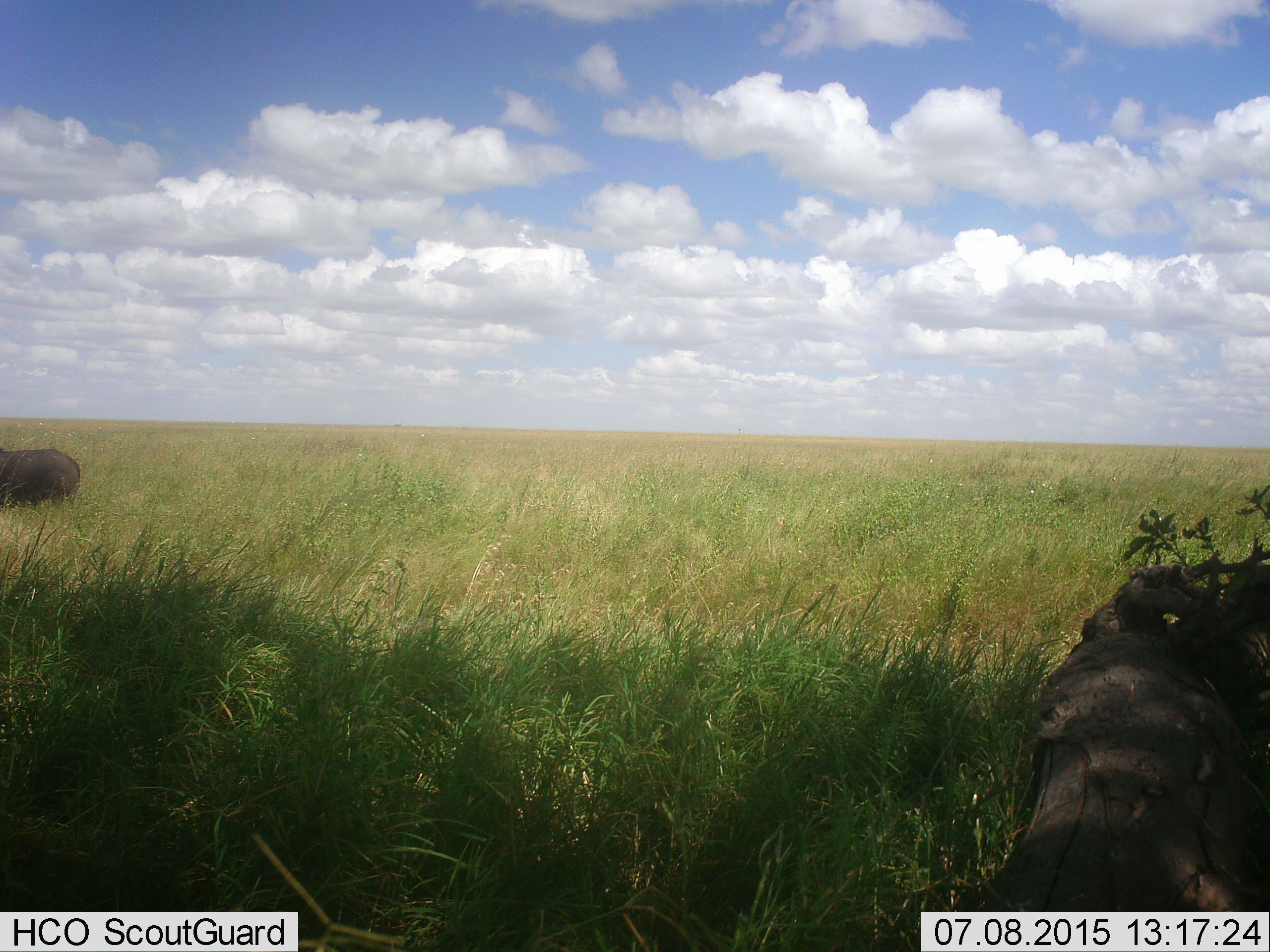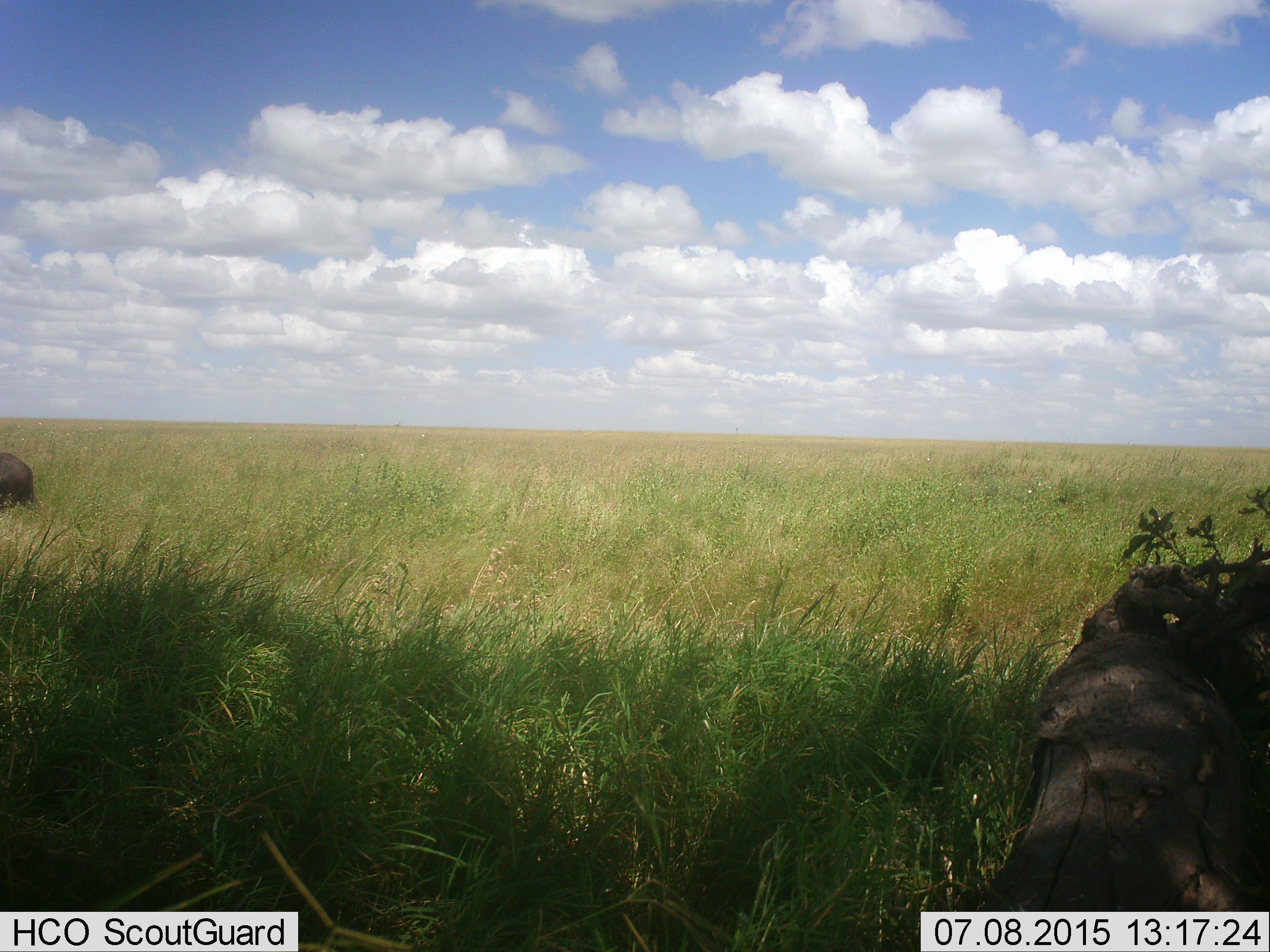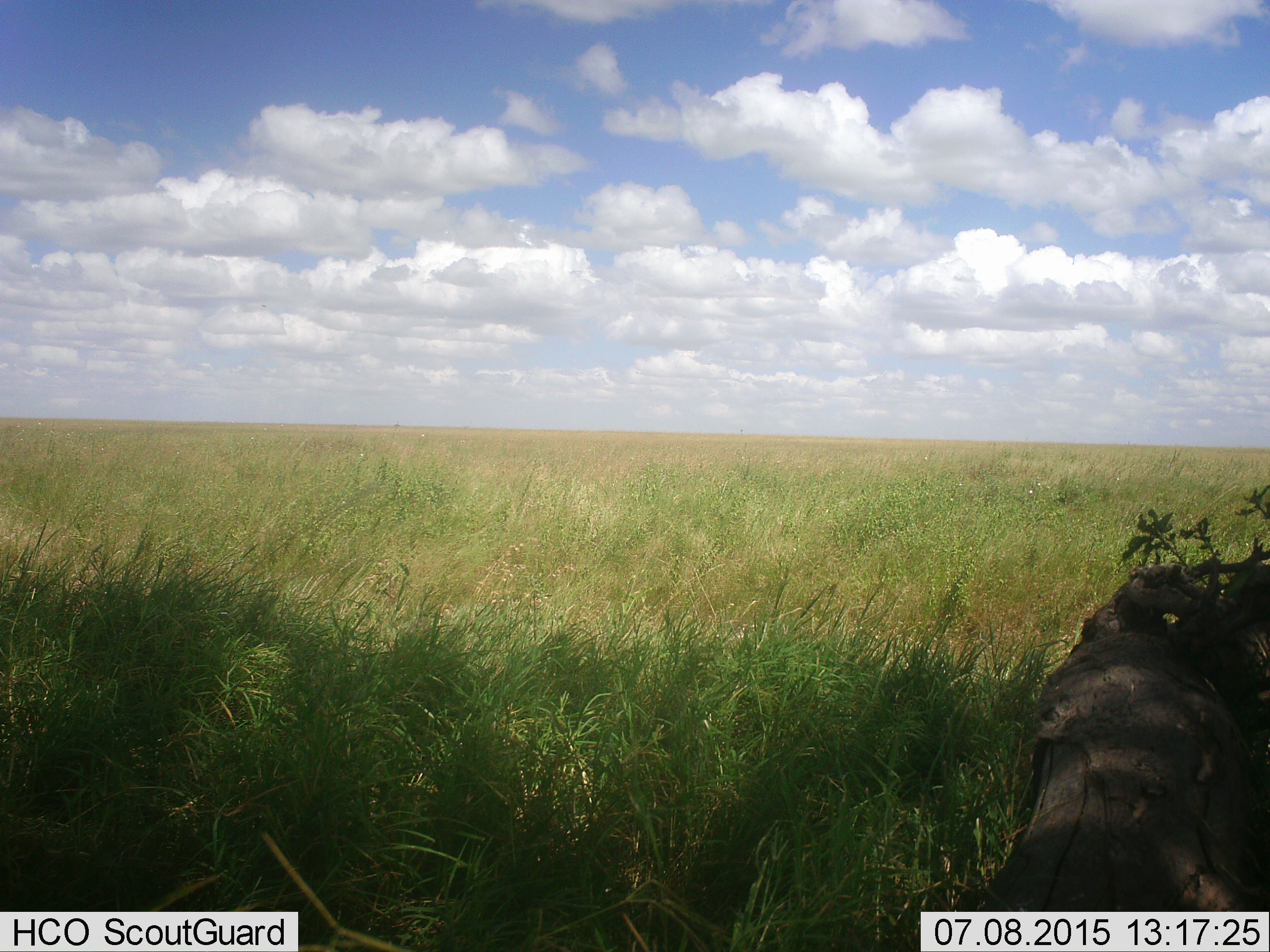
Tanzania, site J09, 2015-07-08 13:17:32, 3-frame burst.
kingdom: Animalia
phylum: Chordata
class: Mammalia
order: Artiodactyla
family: Bovidae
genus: Syncerus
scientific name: Syncerus caffer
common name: cape buffalo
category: buffalo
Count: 1.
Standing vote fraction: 0%.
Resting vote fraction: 0%.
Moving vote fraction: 100%.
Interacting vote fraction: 0%.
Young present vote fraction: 0%.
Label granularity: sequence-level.